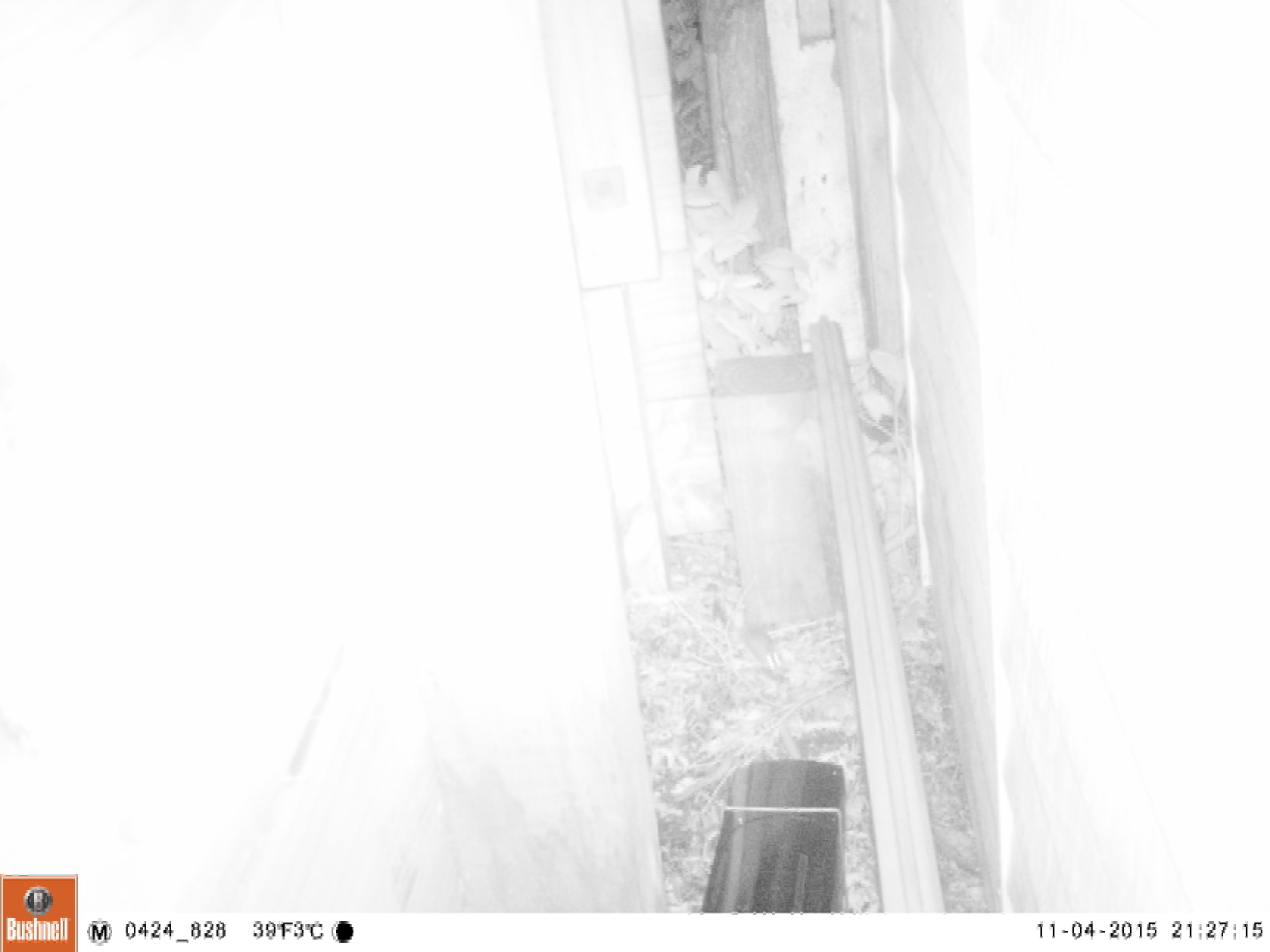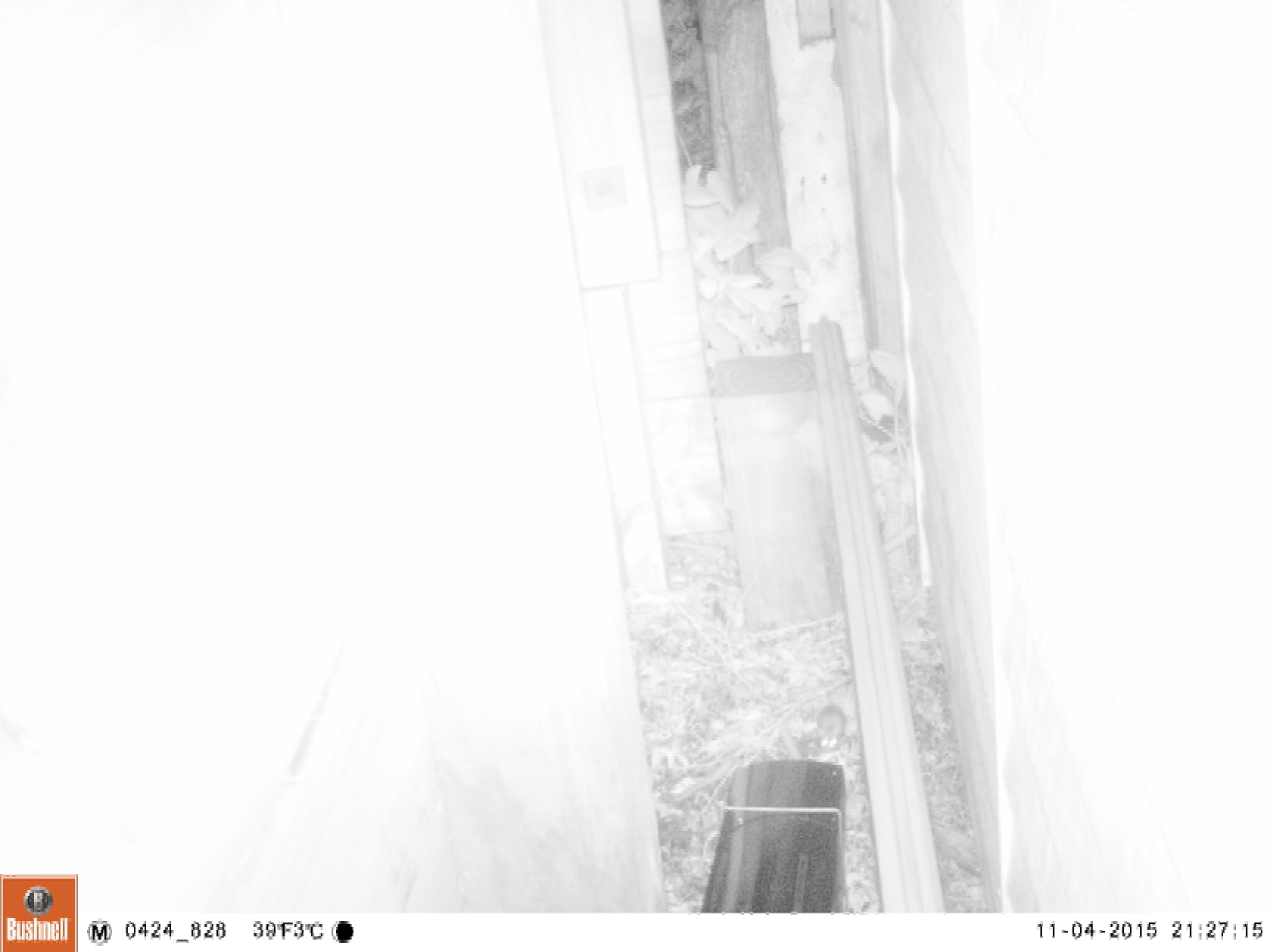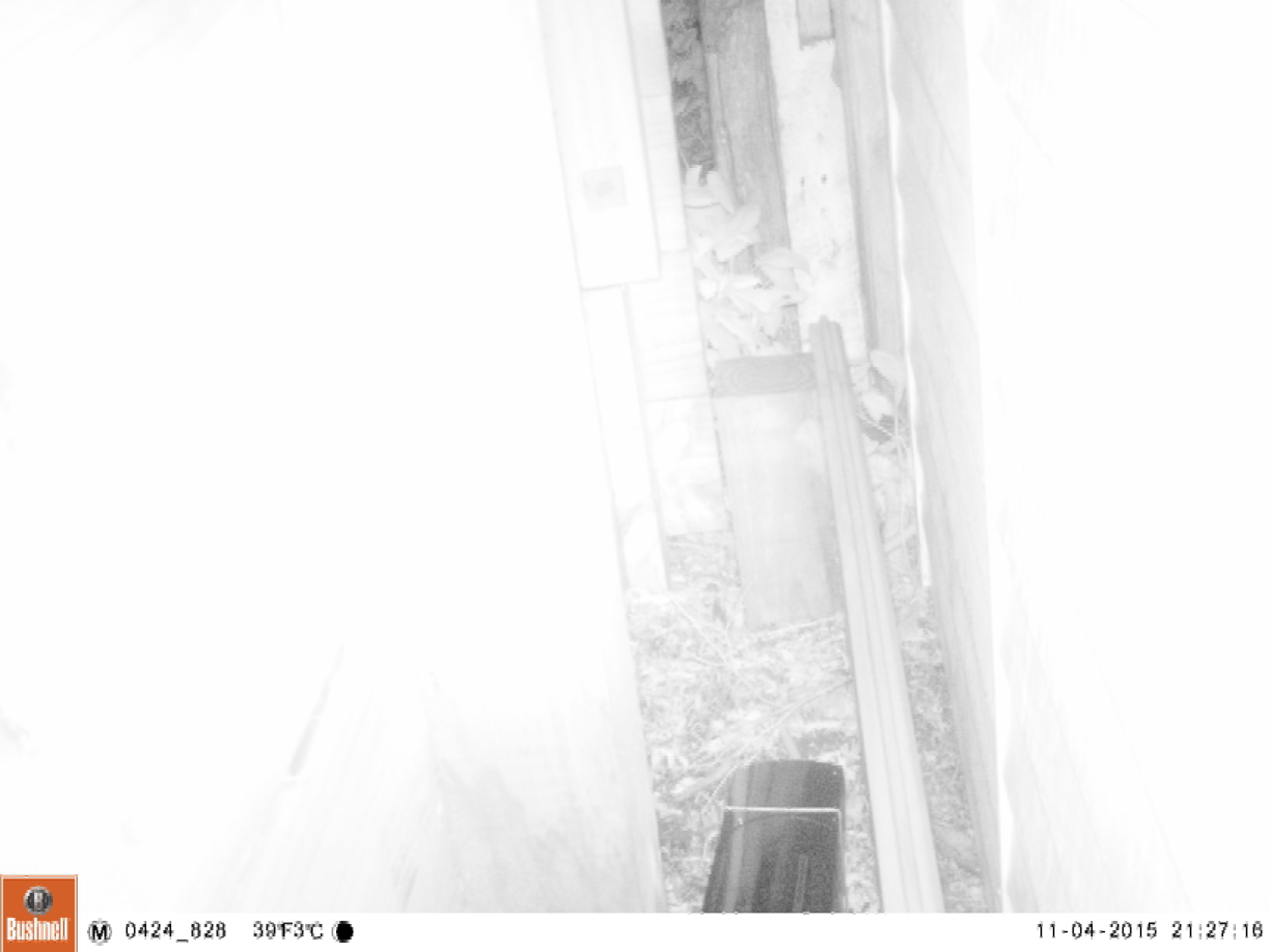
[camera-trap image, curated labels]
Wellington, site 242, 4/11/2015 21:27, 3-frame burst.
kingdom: Animalia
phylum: Chordata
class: Mammalia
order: Rodentia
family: Muridae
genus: Mus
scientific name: Mus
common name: mouse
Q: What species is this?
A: Mouse (Mus).